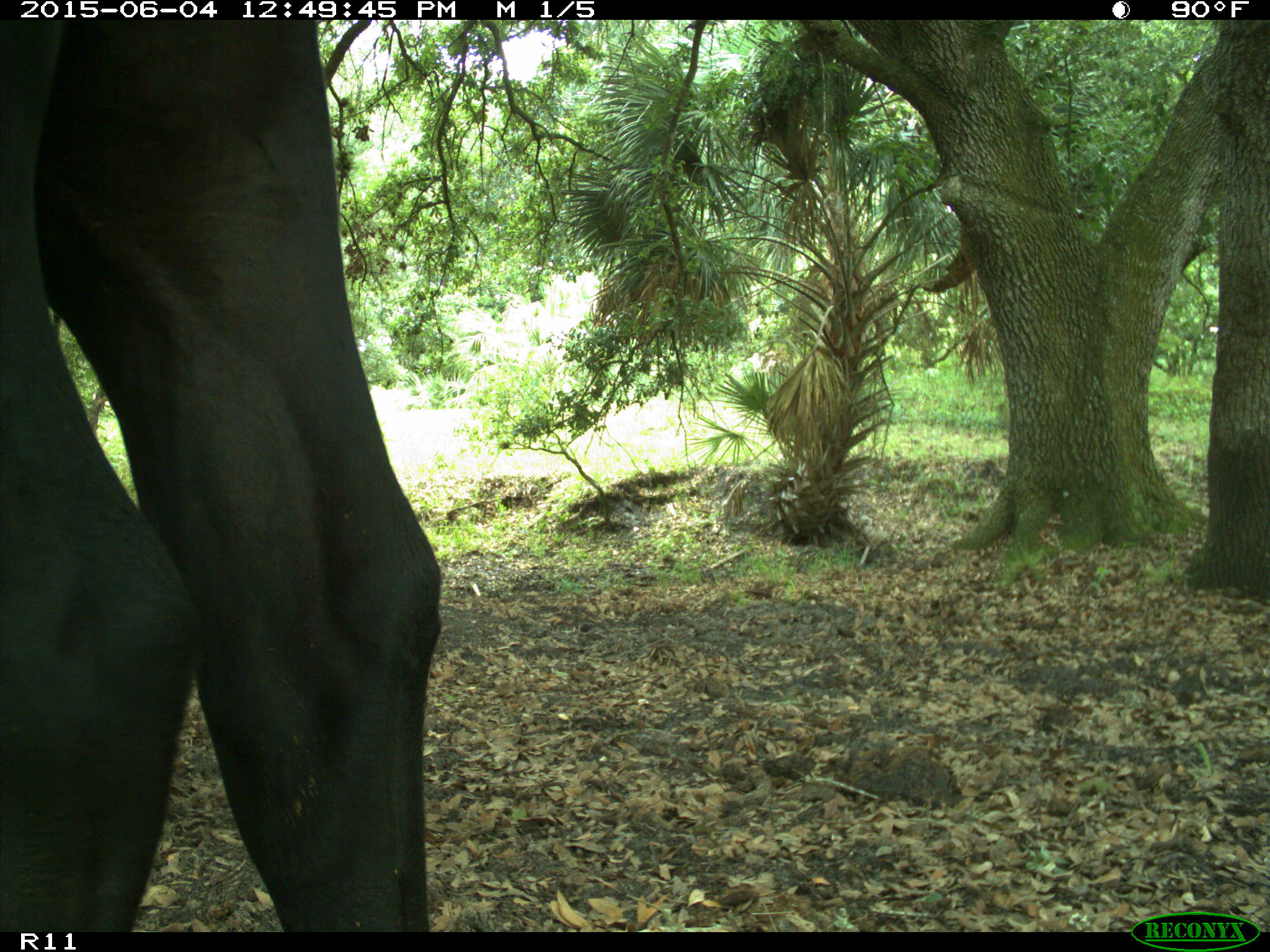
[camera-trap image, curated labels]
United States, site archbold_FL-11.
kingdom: Animalia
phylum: Chordata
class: Mammalia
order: Artiodactyla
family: Bovidae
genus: Bos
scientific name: Bos taurus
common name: domestic cow